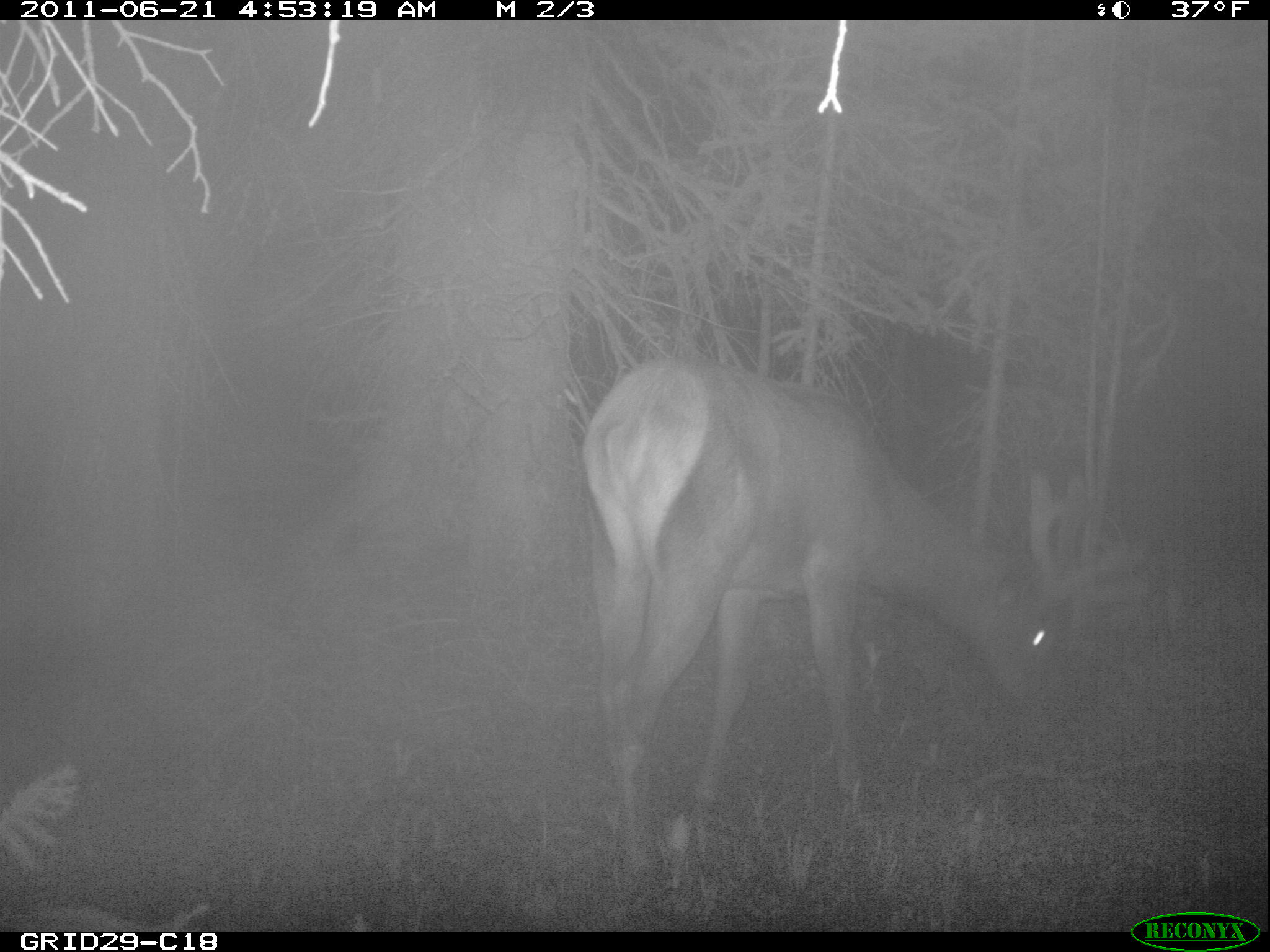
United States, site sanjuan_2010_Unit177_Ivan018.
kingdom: Animalia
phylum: Chordata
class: Mammalia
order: Artiodactyla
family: Cervidae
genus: Cervus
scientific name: Cervus elaphus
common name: red deer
Cervus elaphus (red deer).